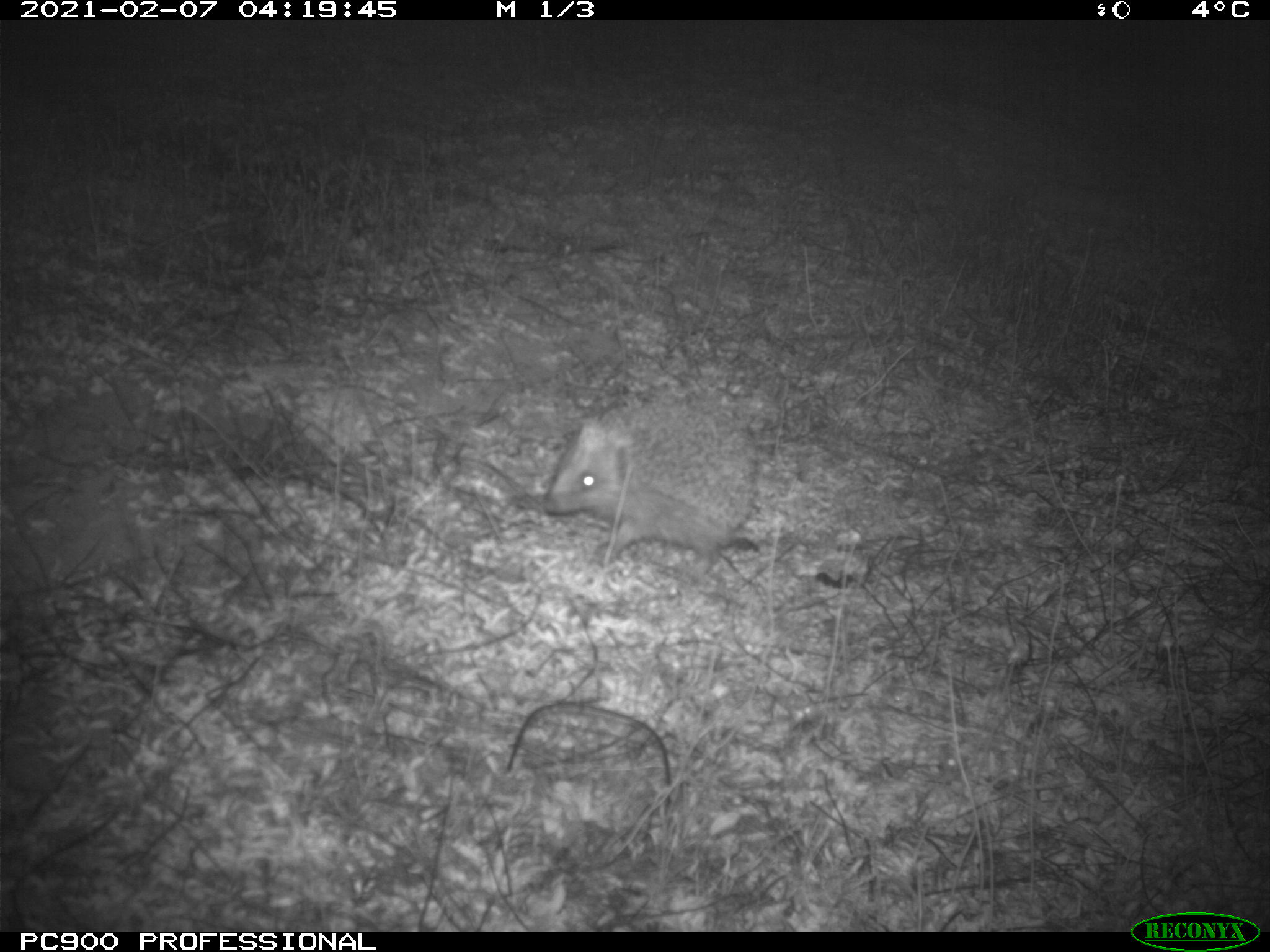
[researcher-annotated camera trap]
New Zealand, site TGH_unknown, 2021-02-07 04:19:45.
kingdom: Animalia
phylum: Chordata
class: Mammalia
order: Eulipotyphla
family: Erinaceidae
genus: Erinaceus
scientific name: Erinaceus europaeus europaeus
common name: european hedgehog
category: hedgehog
Hedgehog (european hedgehog) (Erinaceus europaeus europaeus).